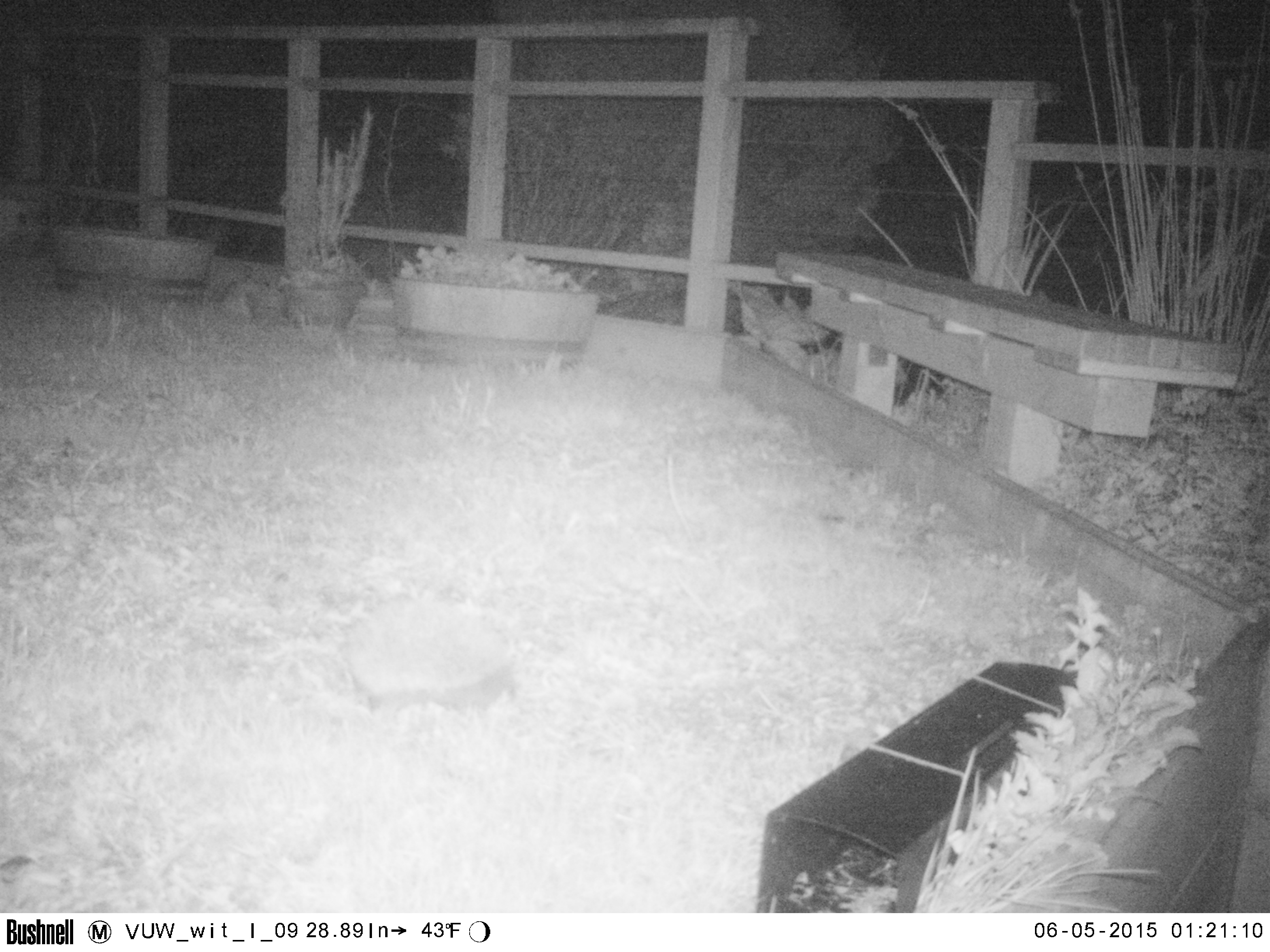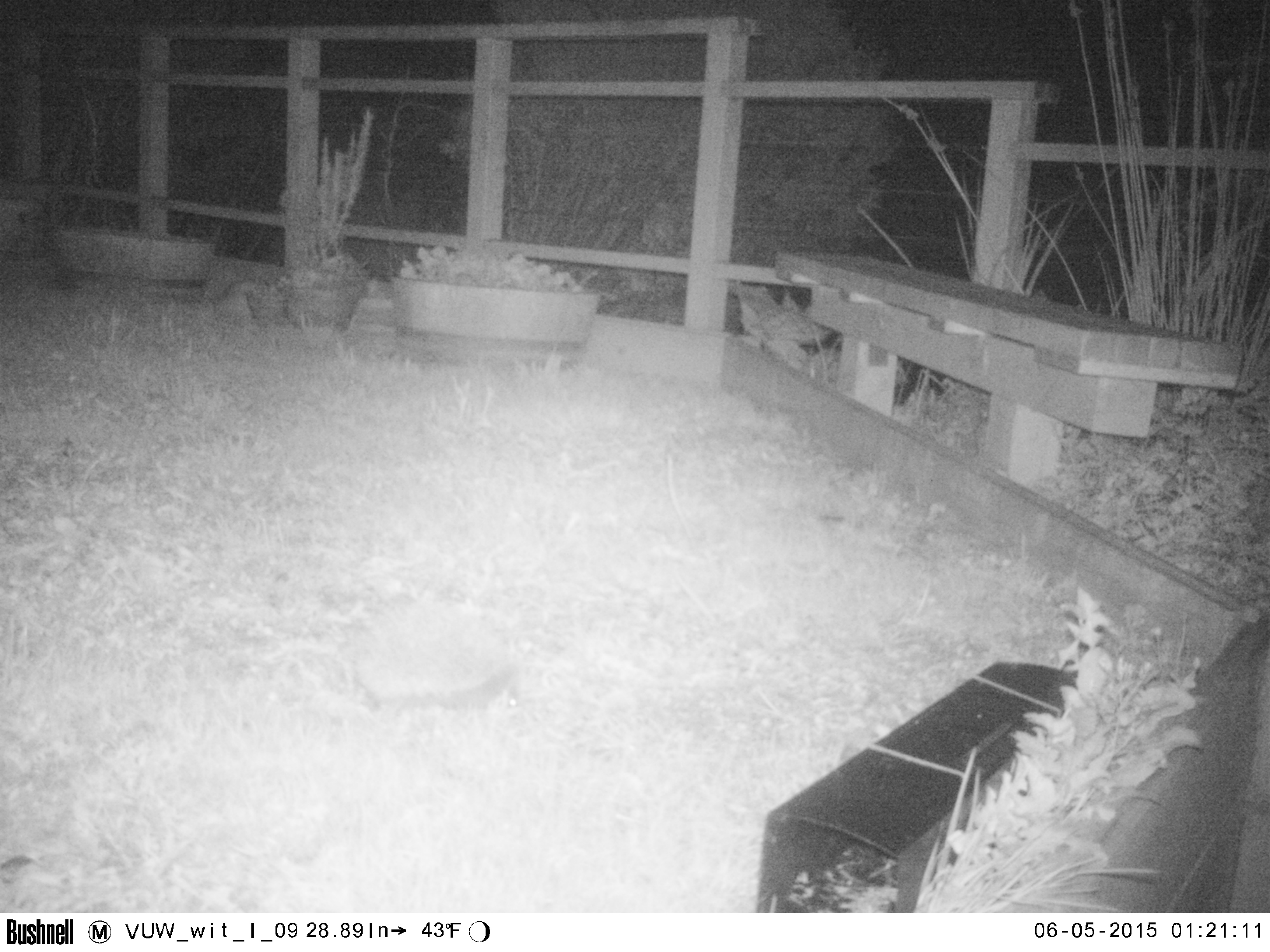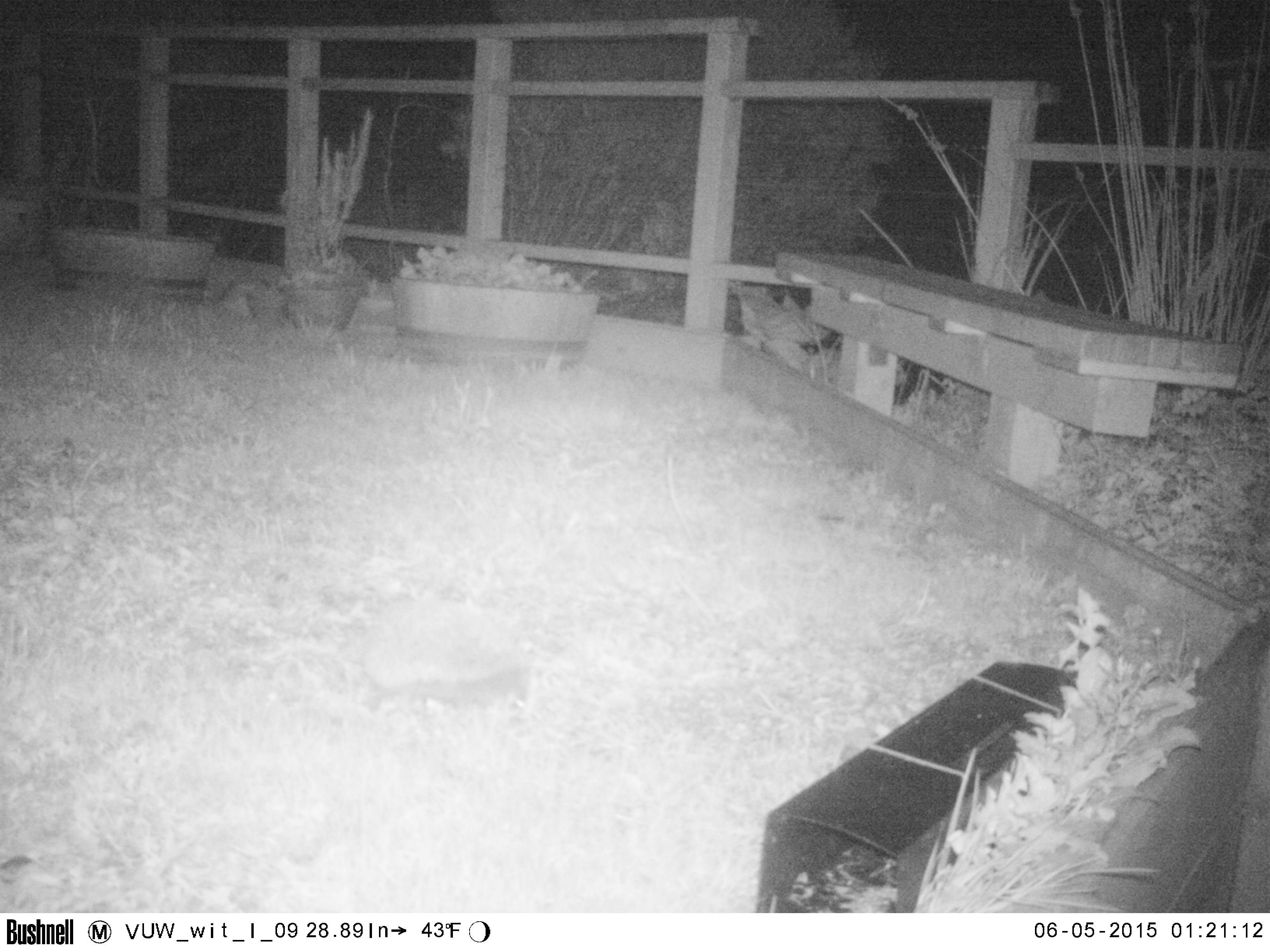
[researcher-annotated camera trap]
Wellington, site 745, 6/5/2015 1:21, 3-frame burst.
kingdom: Animalia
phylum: Chordata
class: Mammalia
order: Eulipotyphla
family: Erinaceidae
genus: Erinaceus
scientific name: Erinaceus europaeus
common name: hedgehog